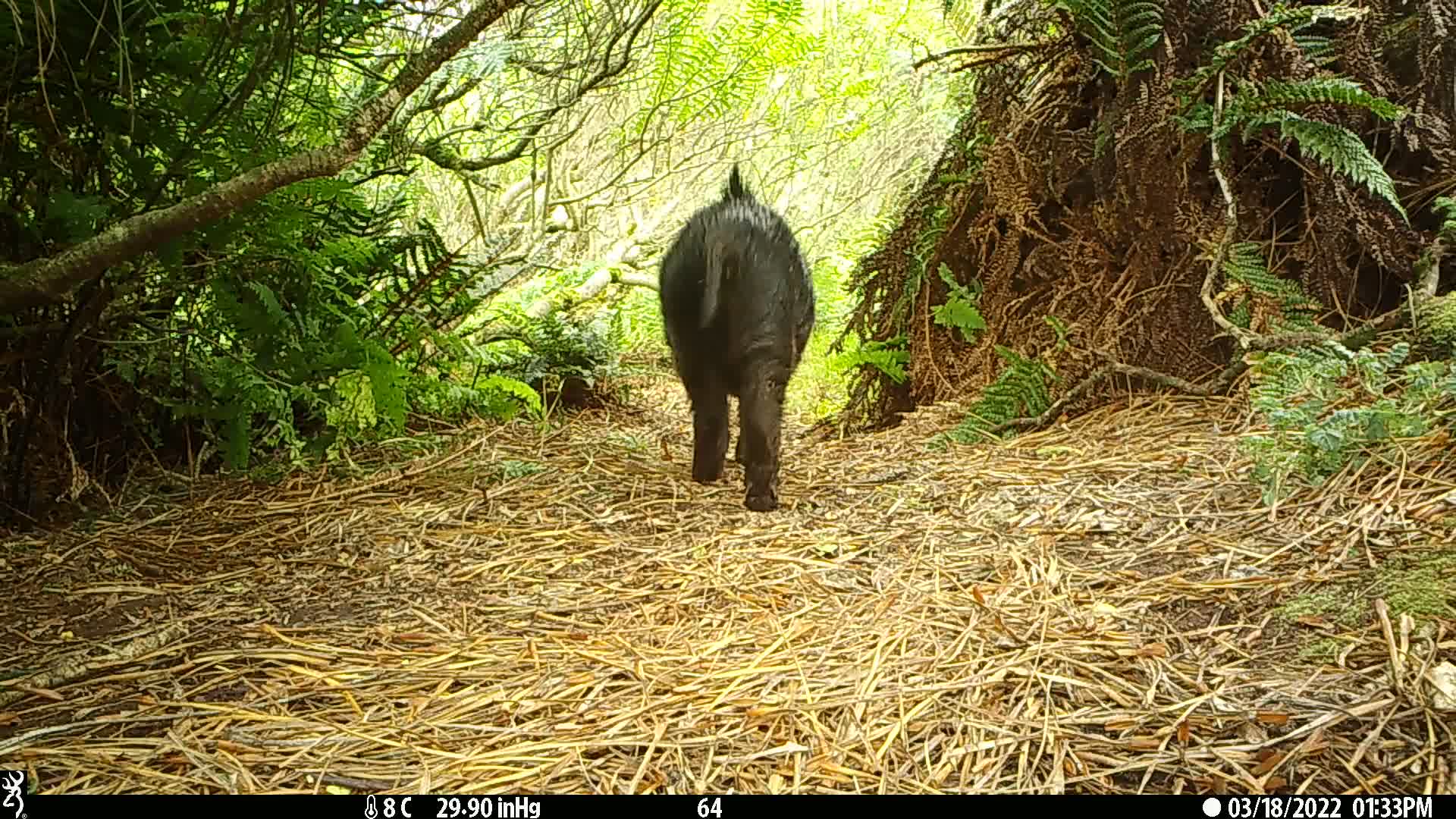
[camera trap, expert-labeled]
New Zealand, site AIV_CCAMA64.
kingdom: Animalia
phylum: Chordata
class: Mammalia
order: Artiodactyla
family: Suidae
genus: Sus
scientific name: Sus scrofa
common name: pig